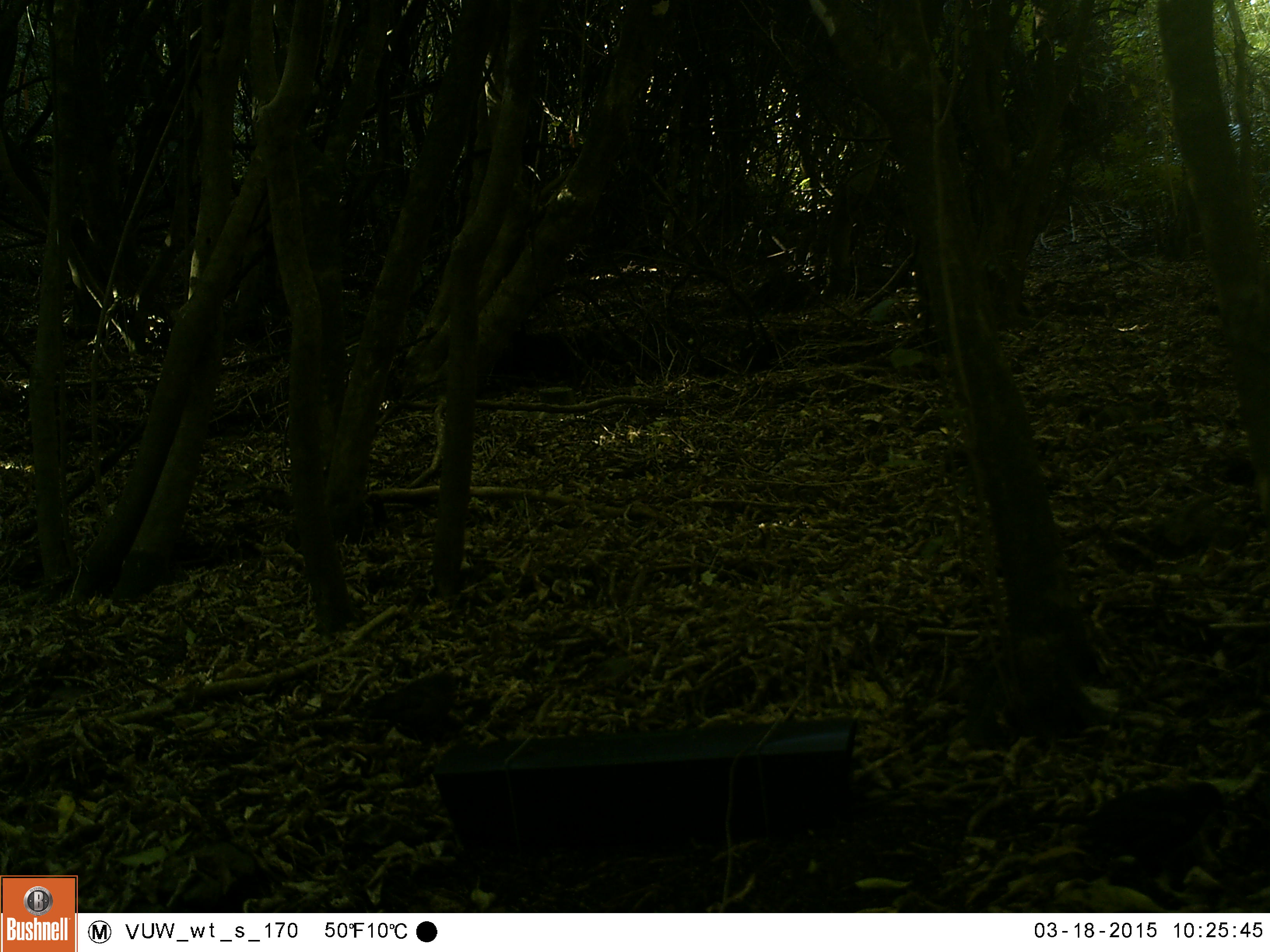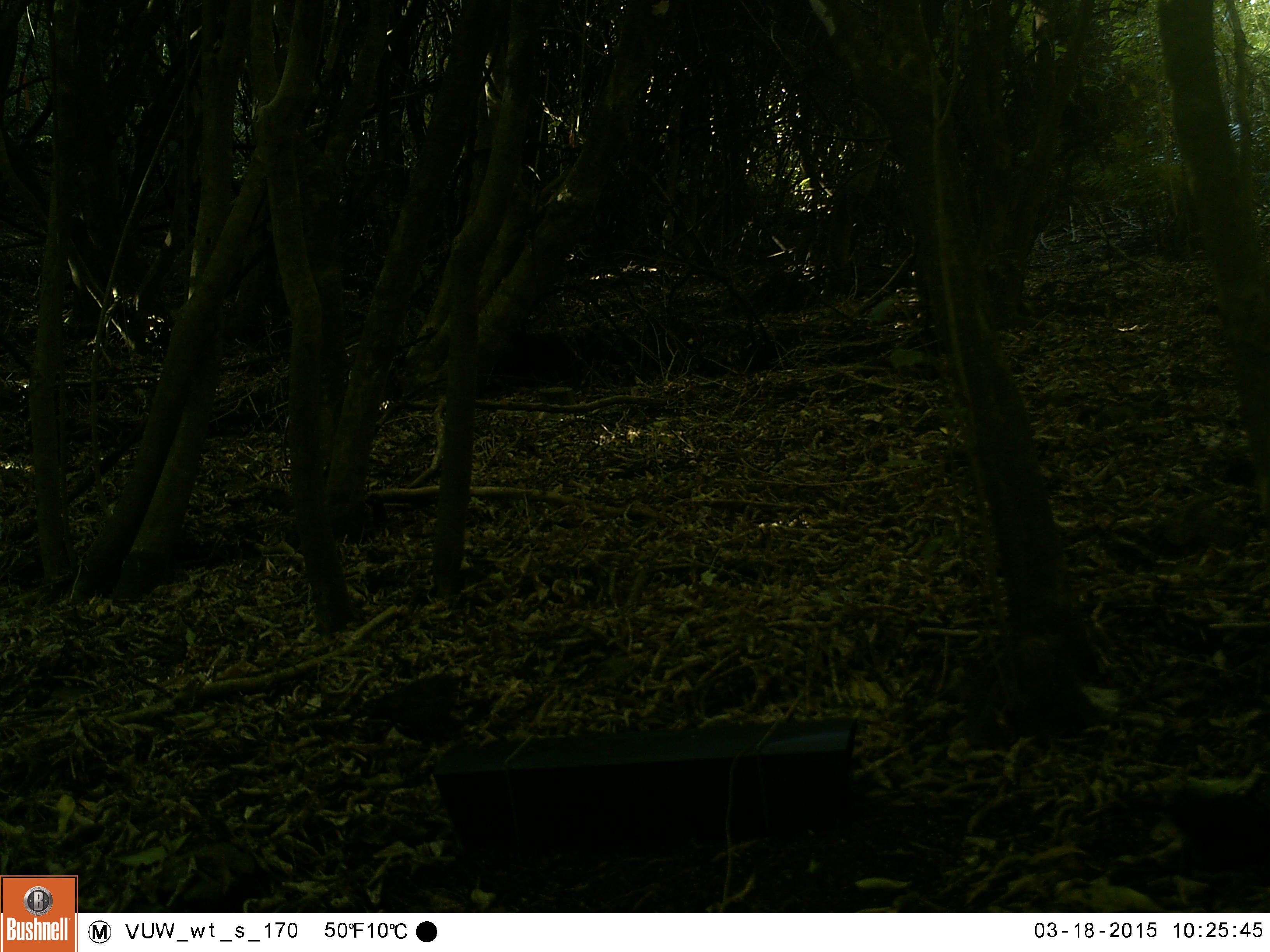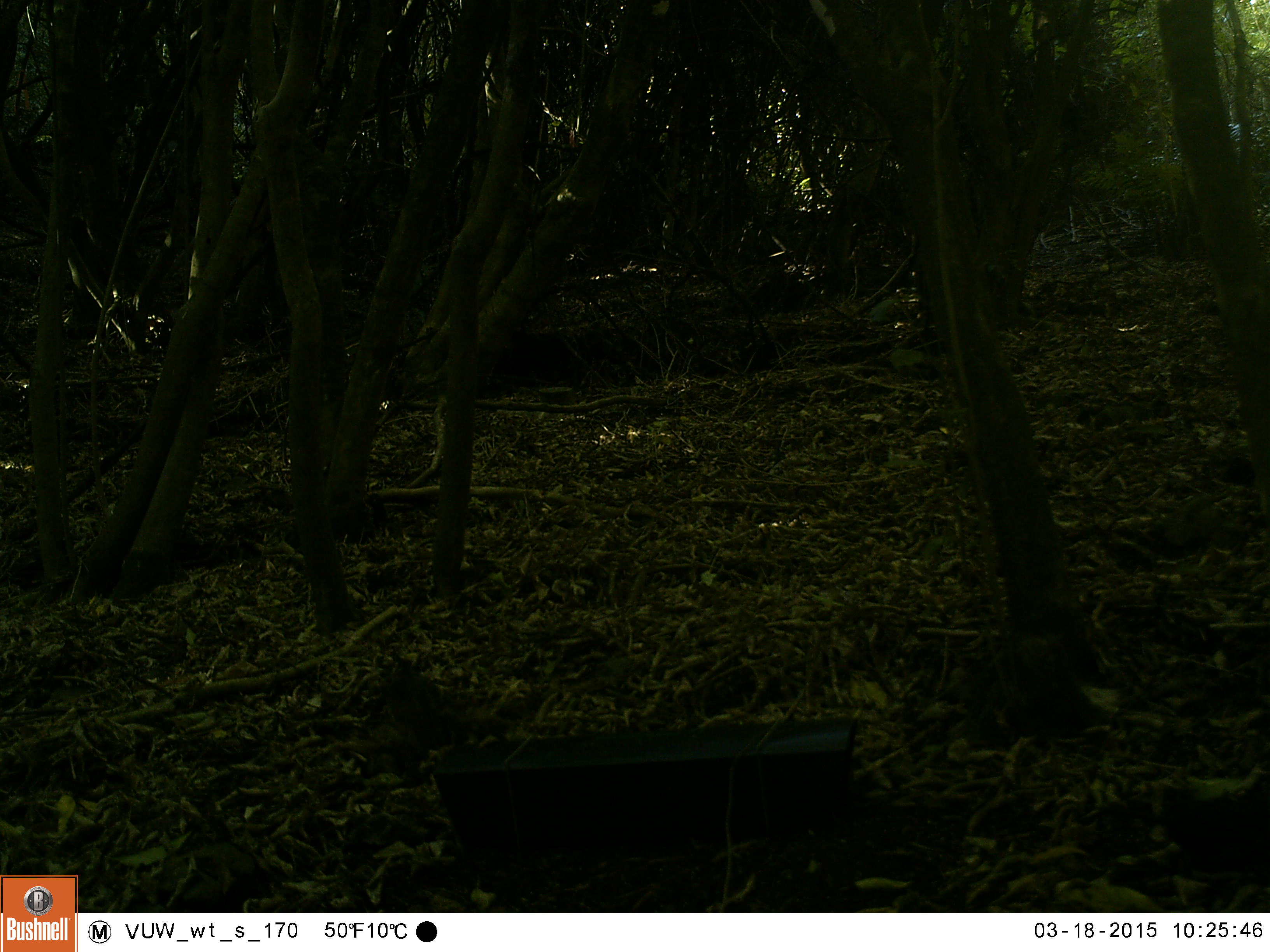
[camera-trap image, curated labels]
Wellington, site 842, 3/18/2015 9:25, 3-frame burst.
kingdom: Animalia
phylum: Chordata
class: Aves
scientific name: Aves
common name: bird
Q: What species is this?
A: Bird (Aves).